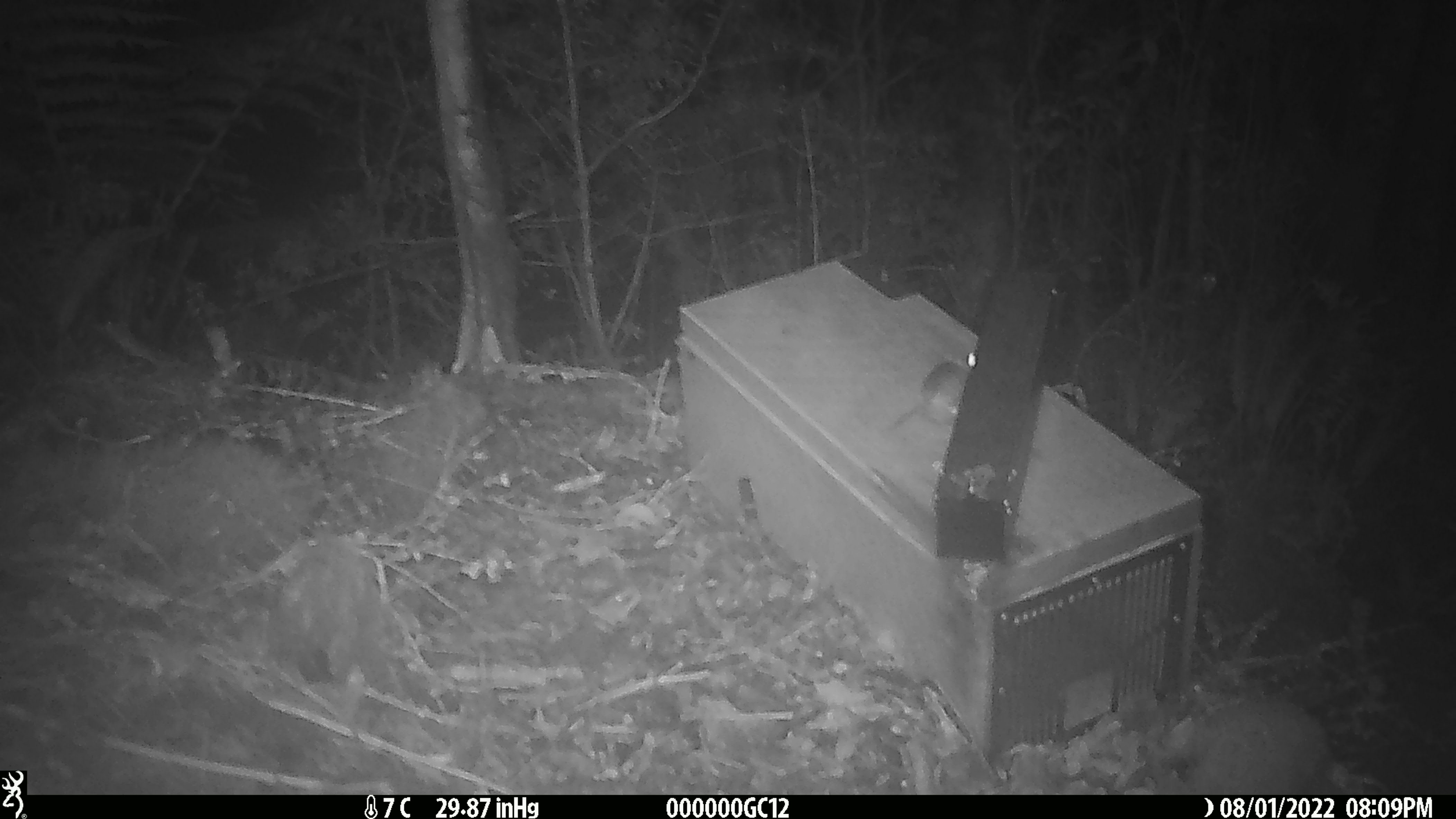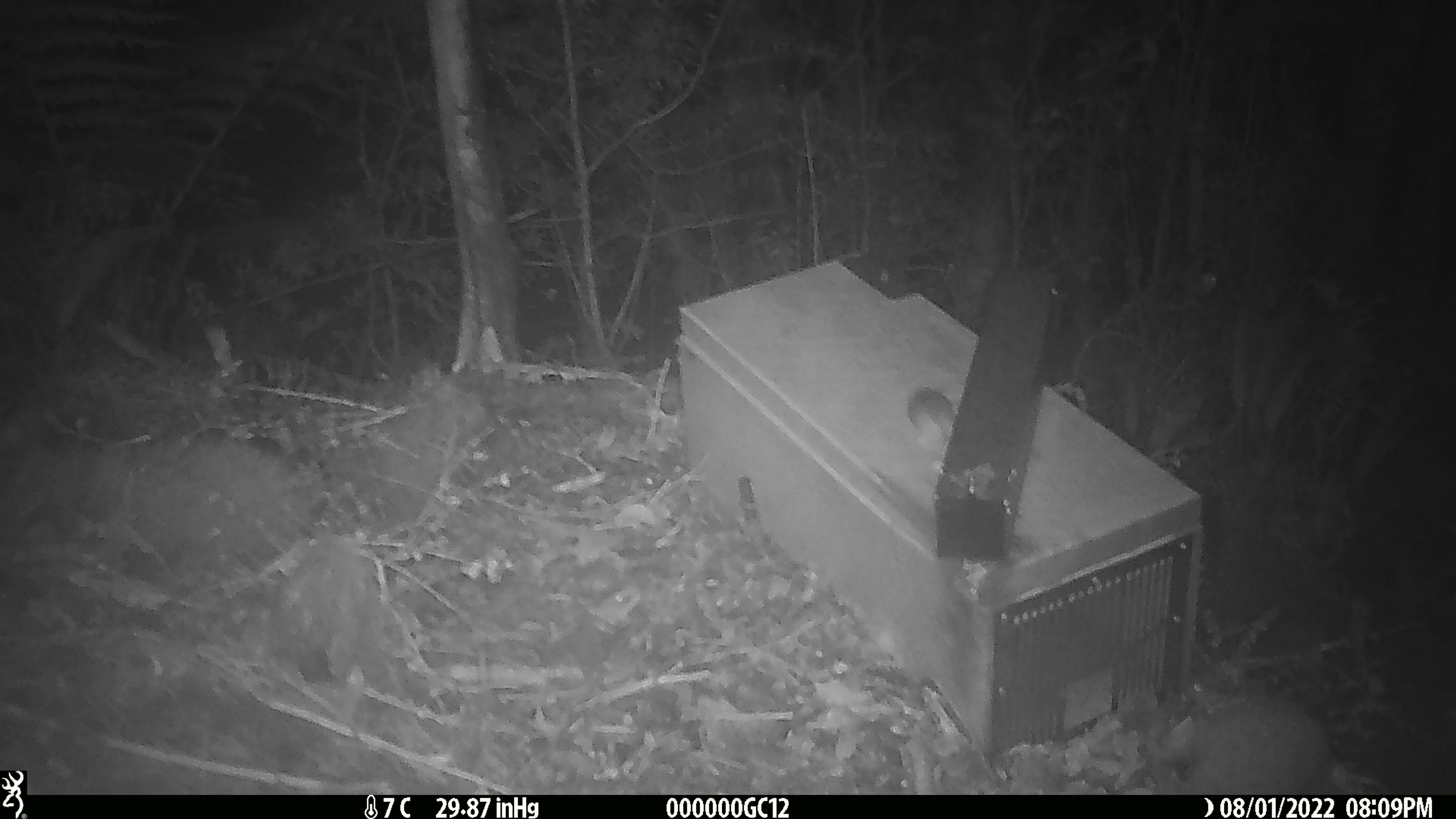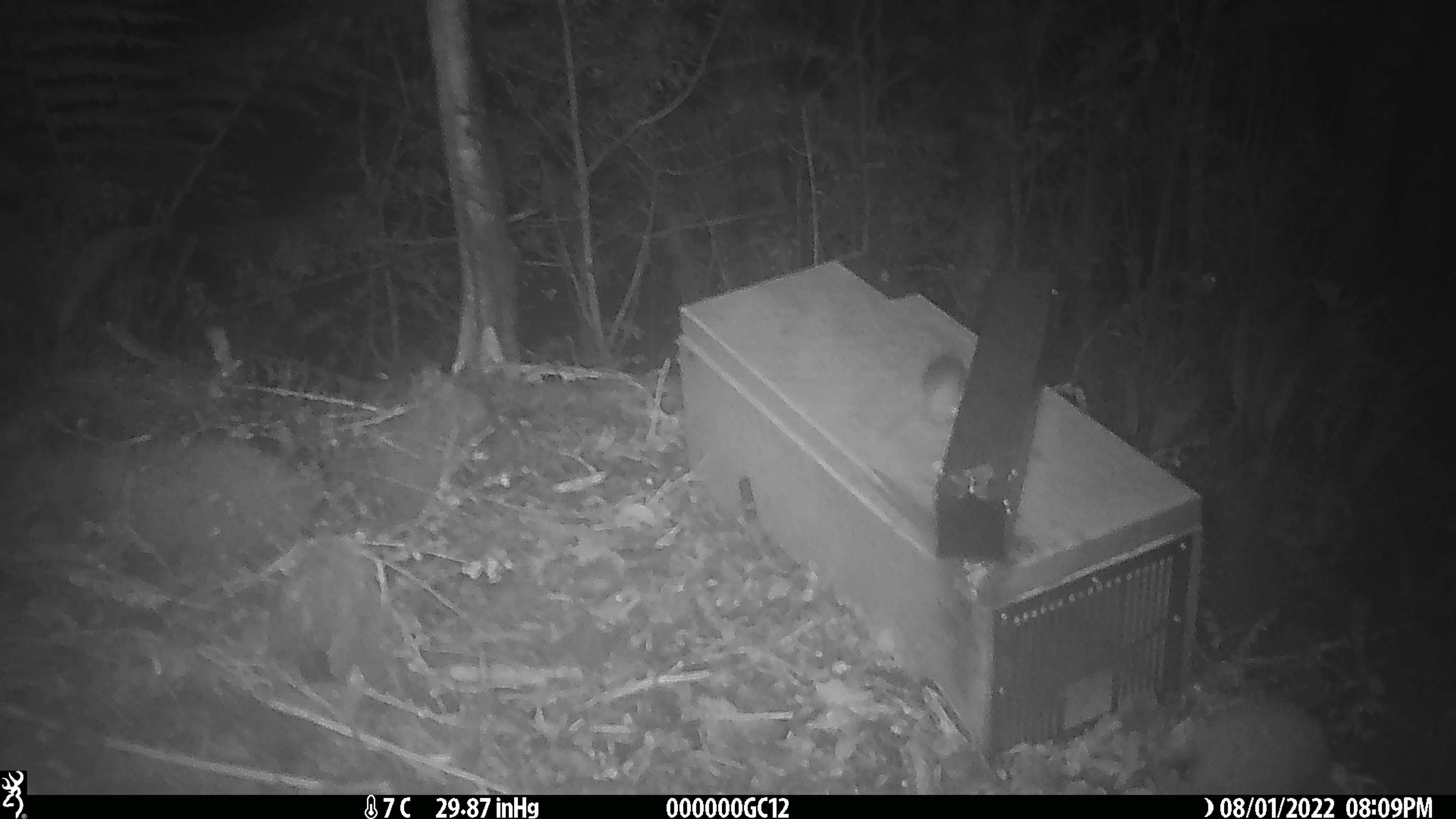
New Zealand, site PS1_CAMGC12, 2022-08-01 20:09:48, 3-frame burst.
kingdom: Animalia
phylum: Chordata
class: Mammalia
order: Rodentia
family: Muridae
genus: Mus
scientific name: Mus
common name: mouse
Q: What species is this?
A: Mouse (Mus).